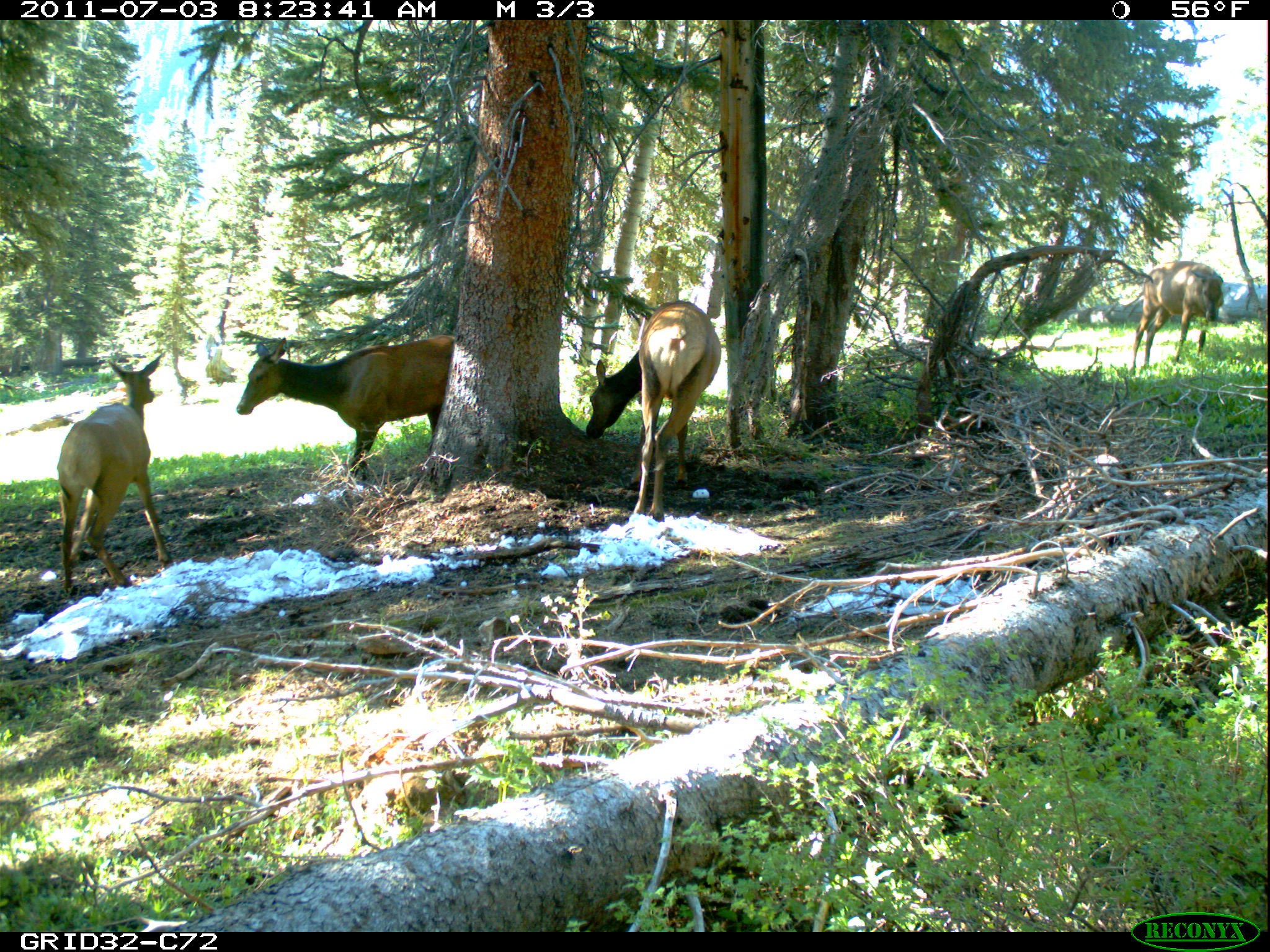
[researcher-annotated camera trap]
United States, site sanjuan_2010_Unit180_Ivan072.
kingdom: Animalia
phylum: Chordata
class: Mammalia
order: Artiodactyla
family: Cervidae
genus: Cervus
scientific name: Cervus elaphus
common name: red deer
Cervus elaphus (red deer).